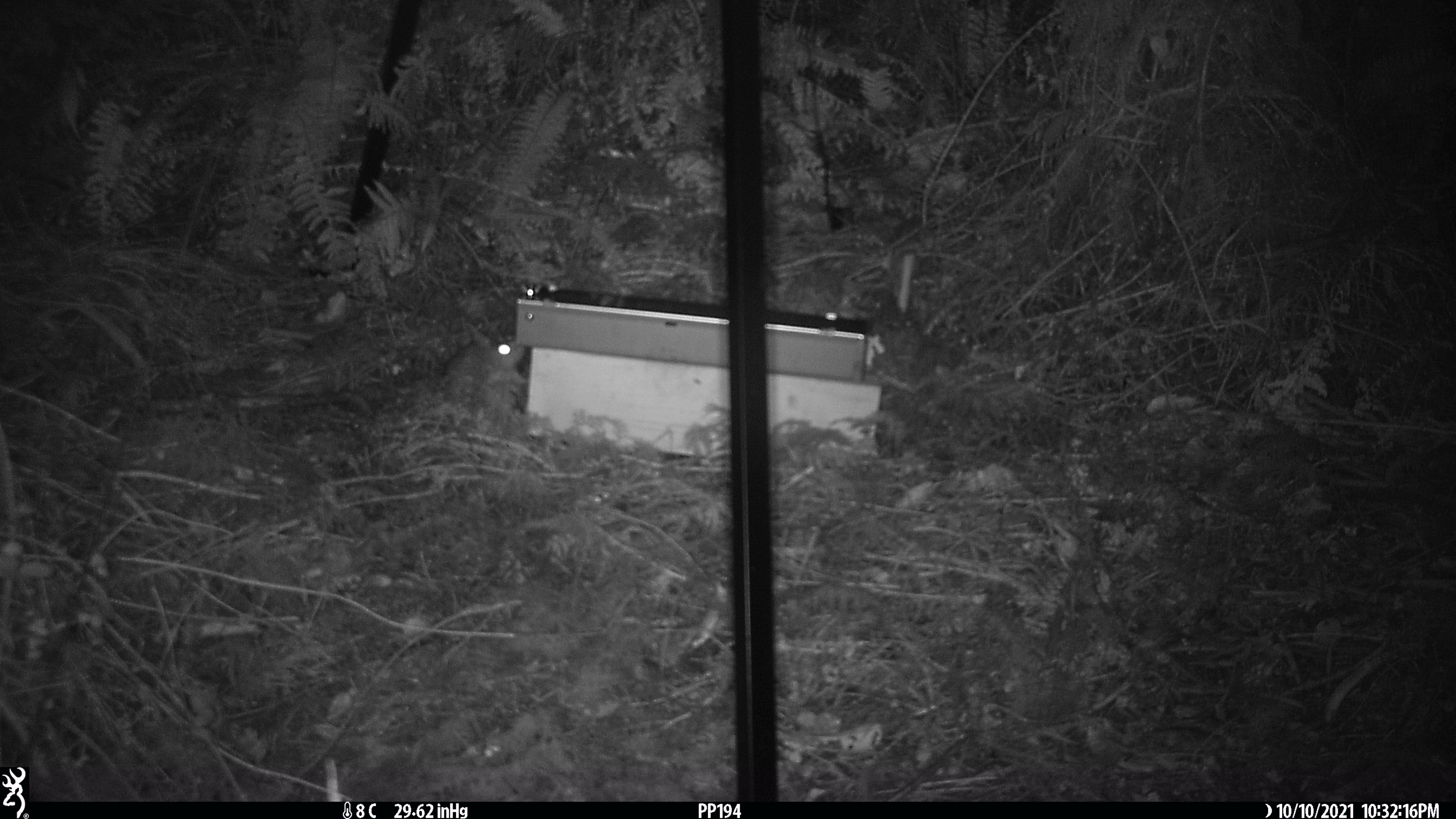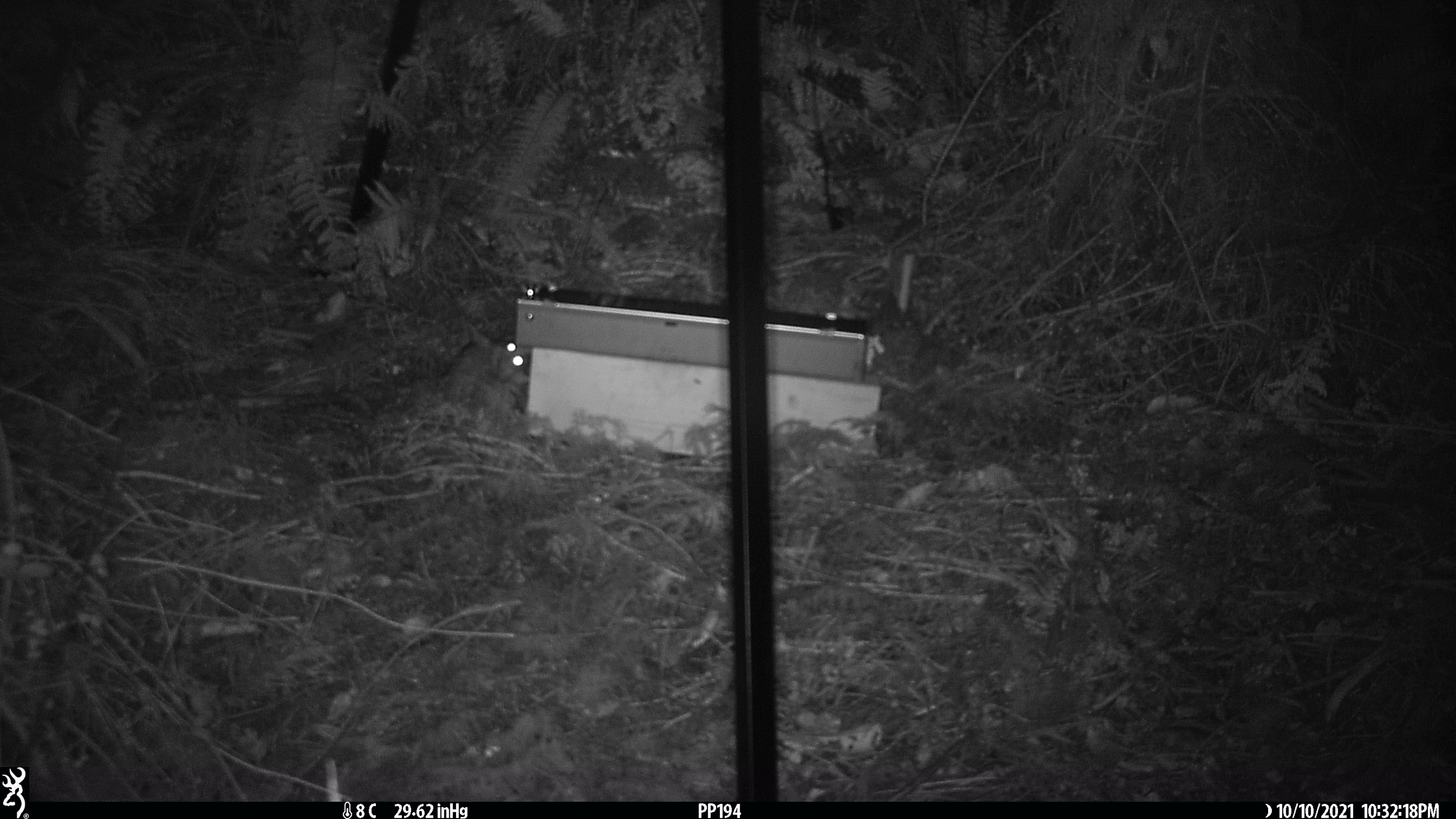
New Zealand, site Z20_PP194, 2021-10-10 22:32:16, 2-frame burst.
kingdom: Animalia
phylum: Chordata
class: Mammalia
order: Rodentia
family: Muridae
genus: Rattus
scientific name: Rattus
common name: rat